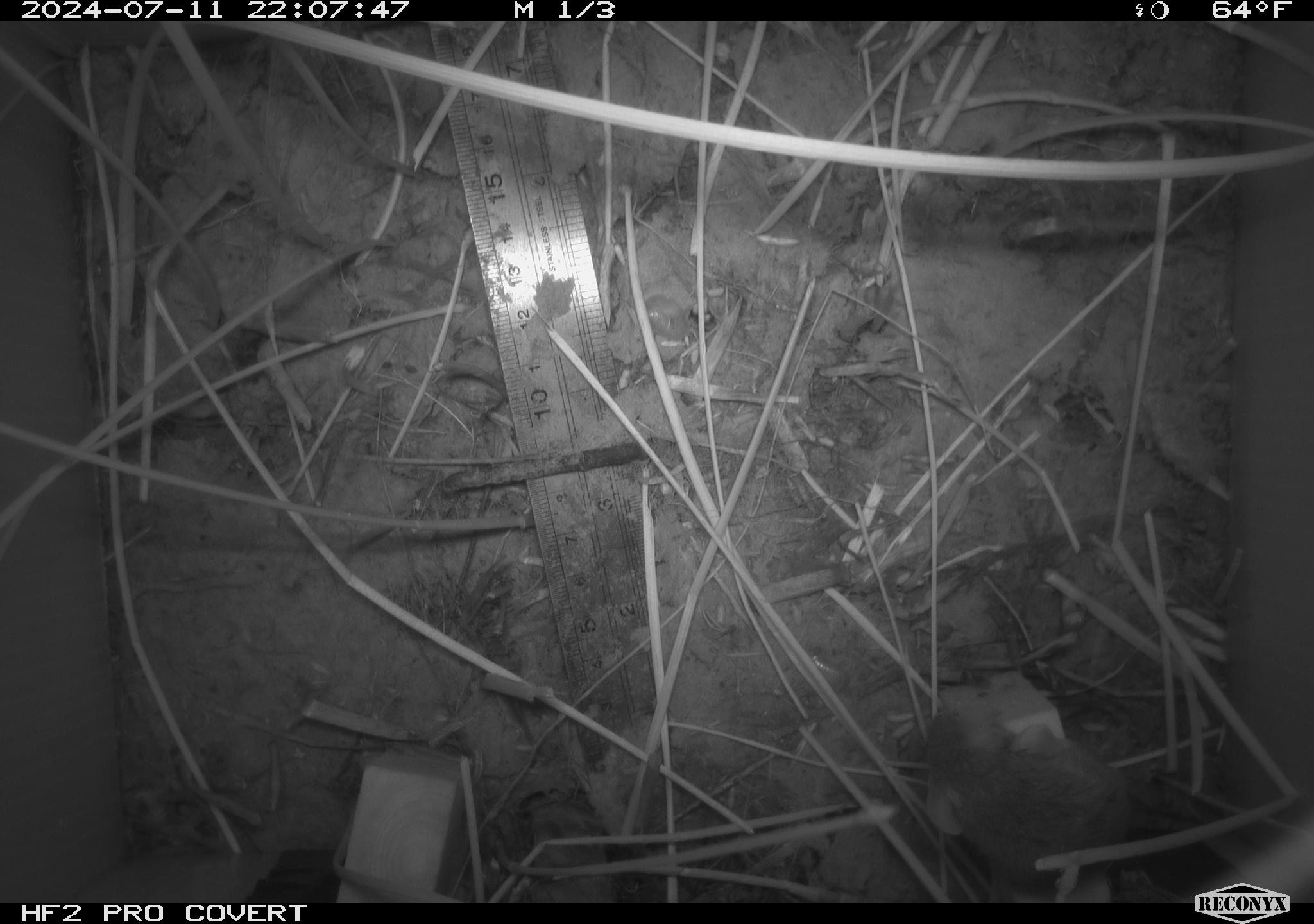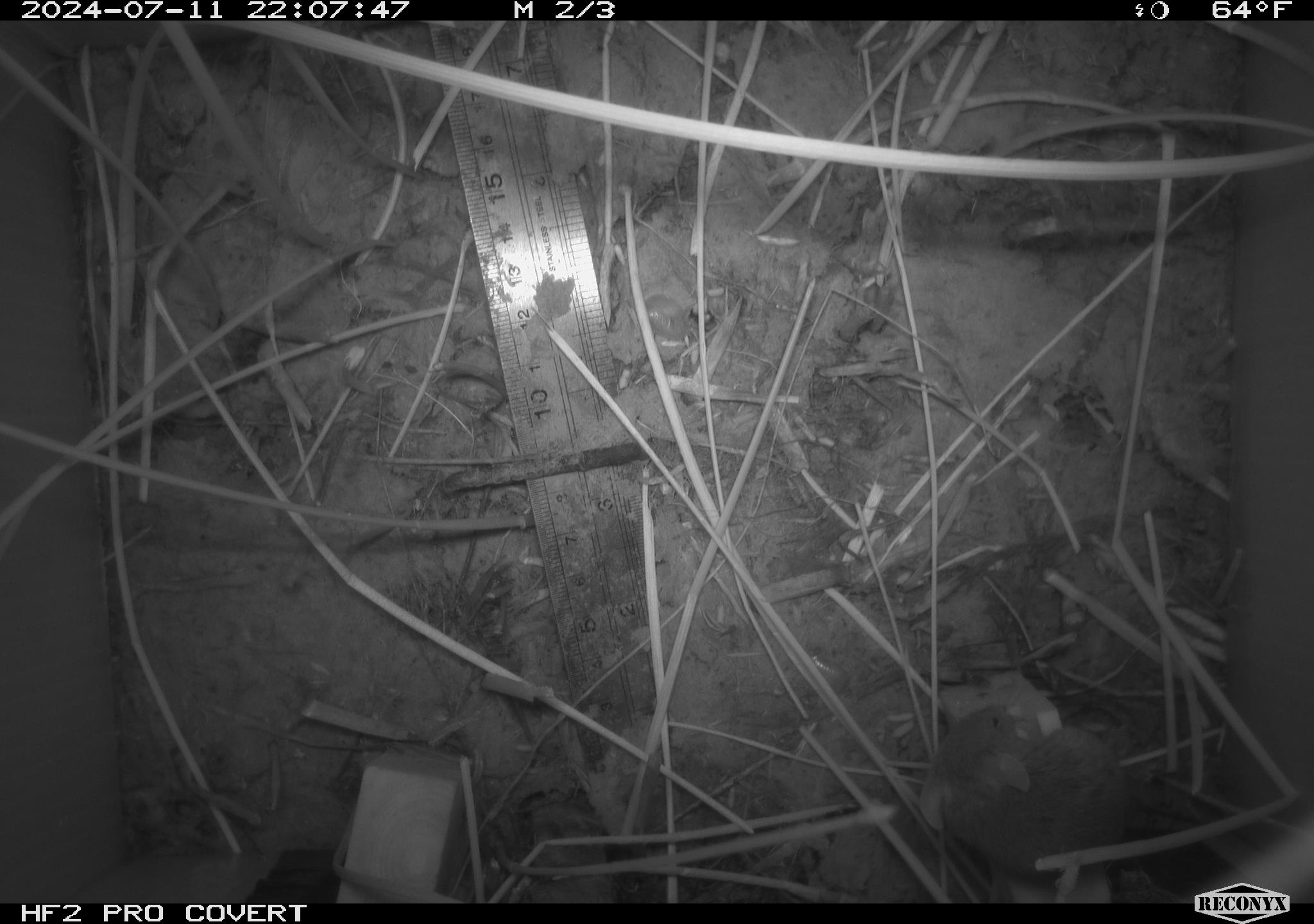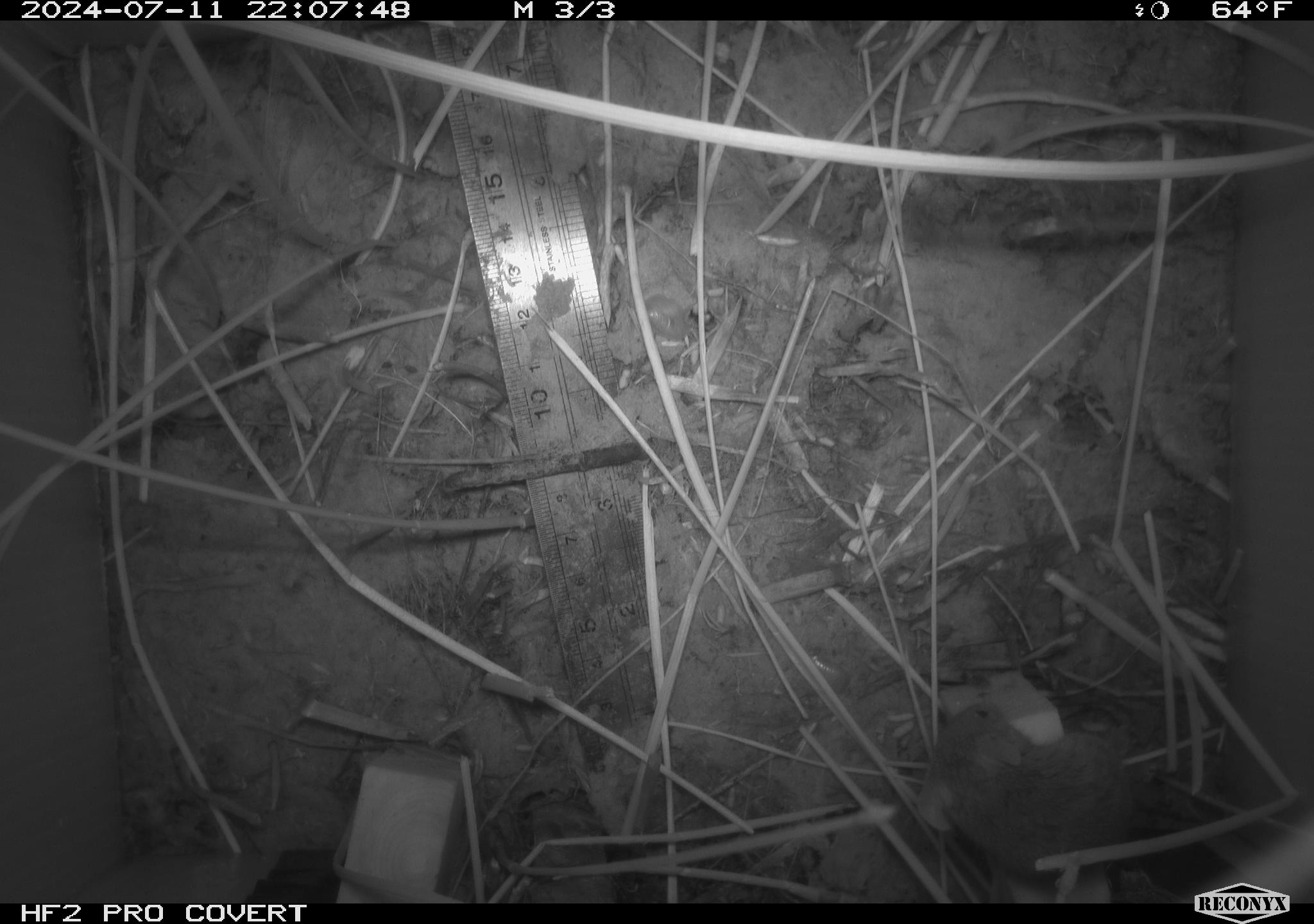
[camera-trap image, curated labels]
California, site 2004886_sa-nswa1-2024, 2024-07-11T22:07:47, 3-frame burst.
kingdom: Animalia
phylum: Chordata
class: Mammalia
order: Rodentia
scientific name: Rodentia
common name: rodent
Rodent (Rodentia).